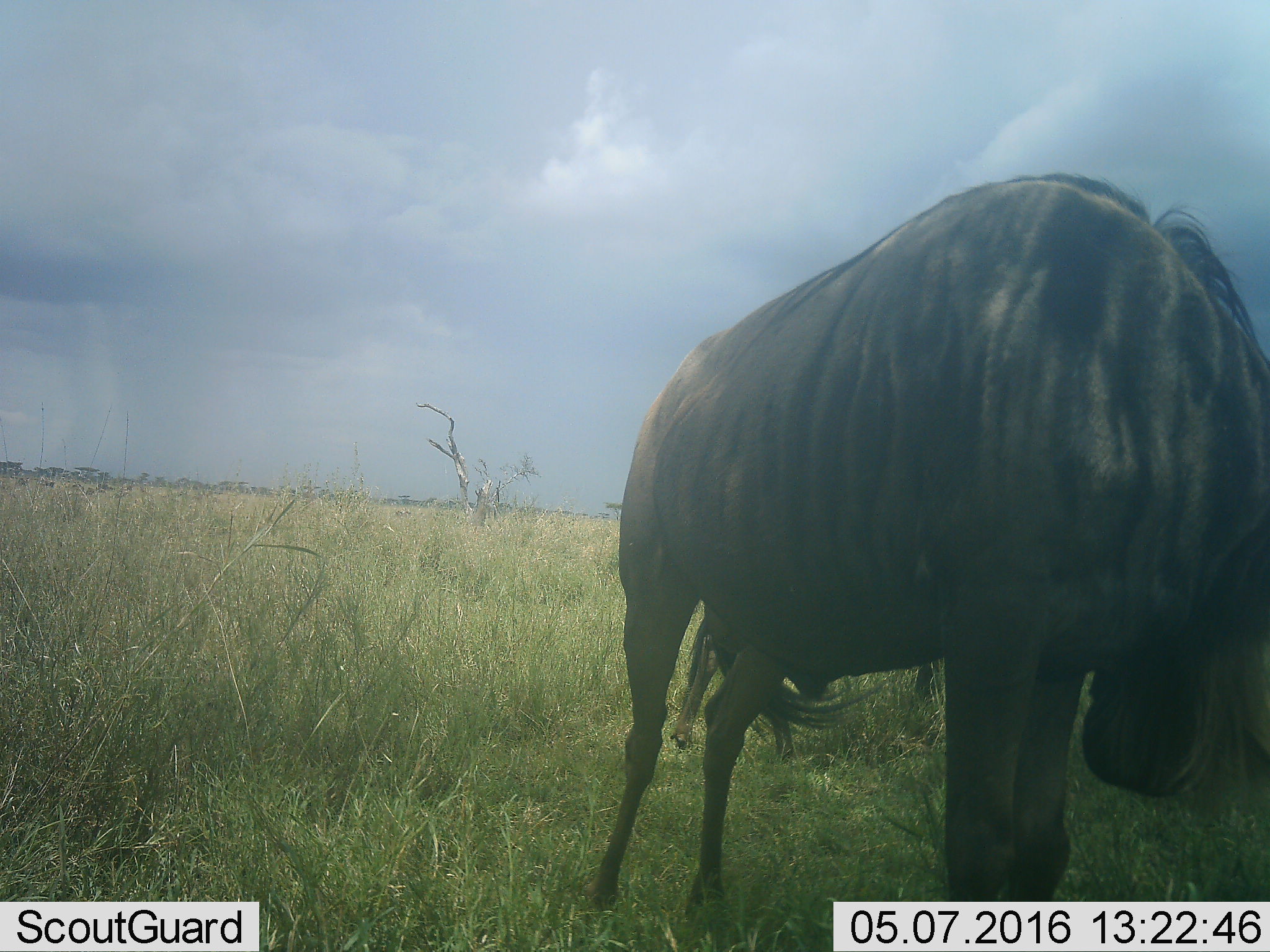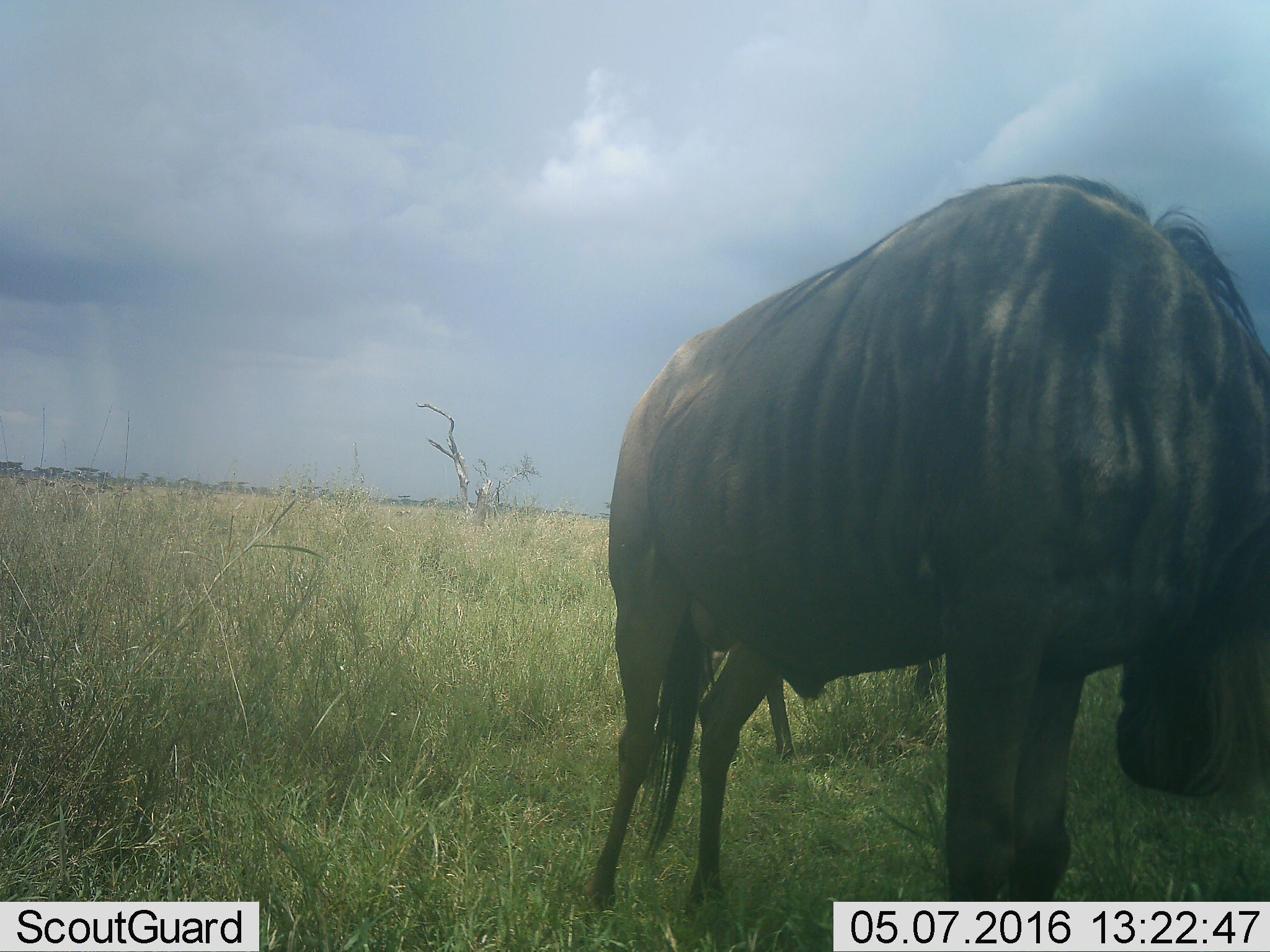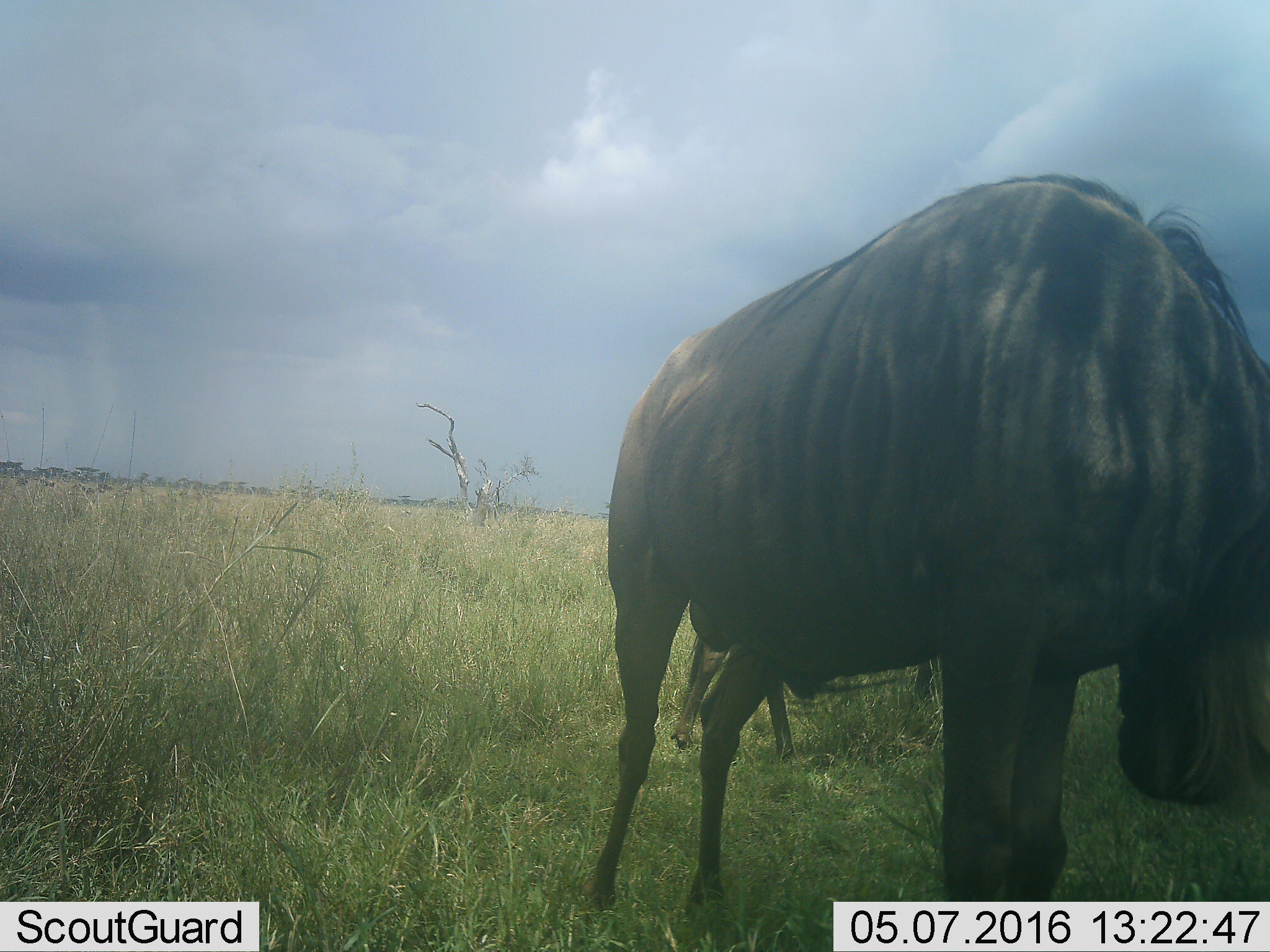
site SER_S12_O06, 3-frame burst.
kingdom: Animalia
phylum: Chordata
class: Mammalia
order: Artiodactyla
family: Bovidae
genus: Connochaetes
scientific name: Connochaetes taurinus taurinus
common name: blue wildebeest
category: wildebeestblue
Wildebeestblue (blue wildebeest) (Connochaetes taurinus taurinus), count 2. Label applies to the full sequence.